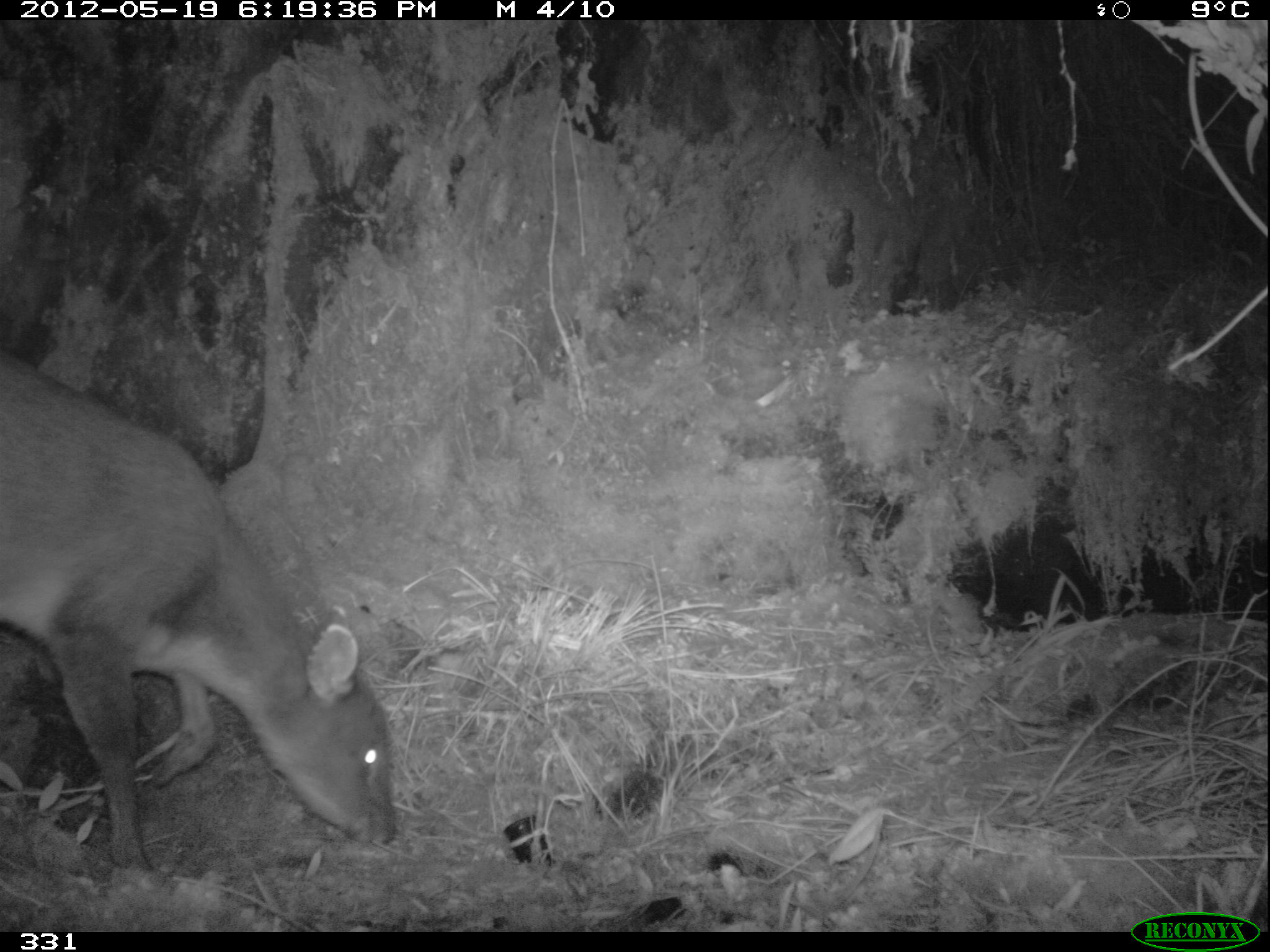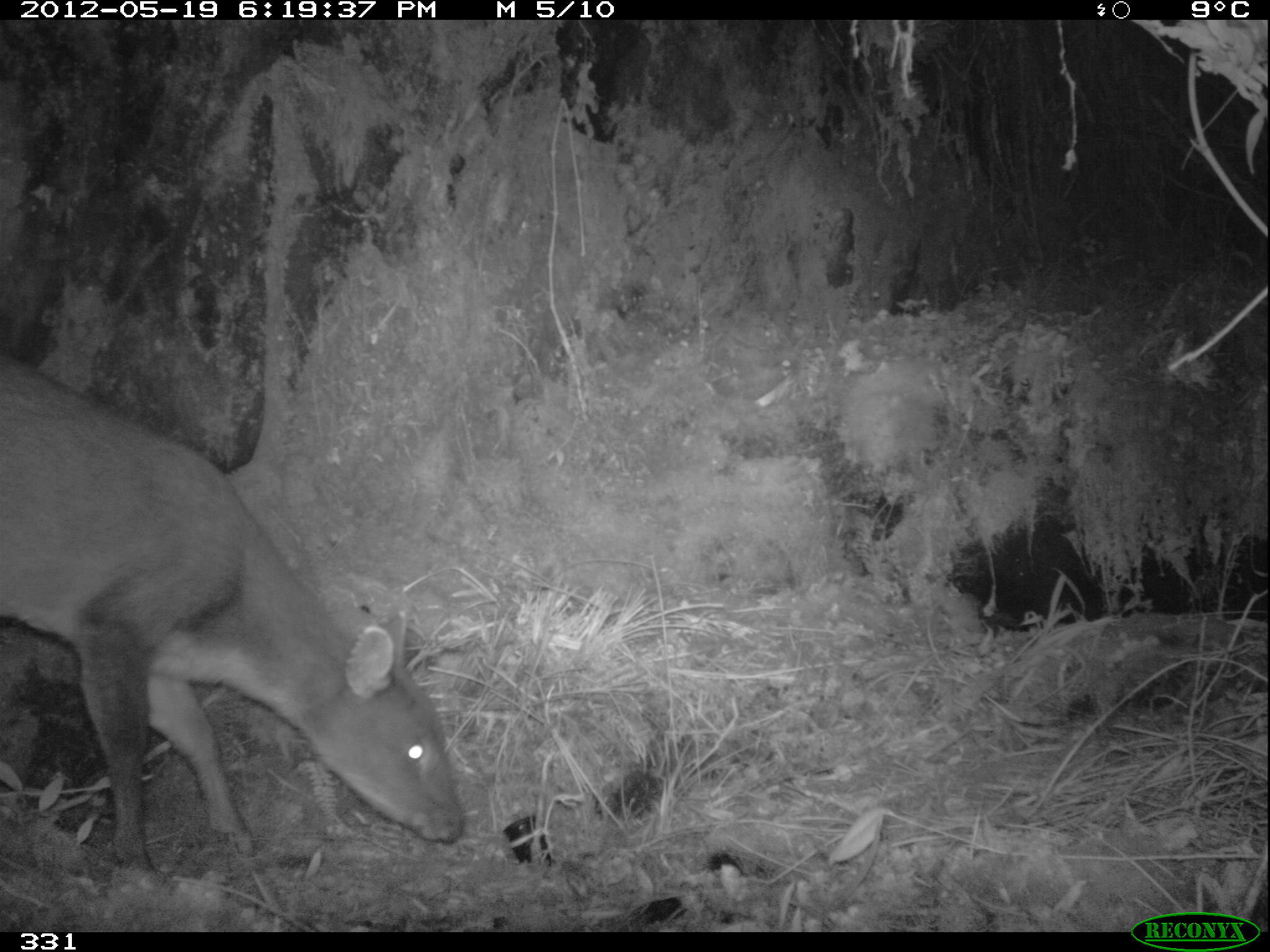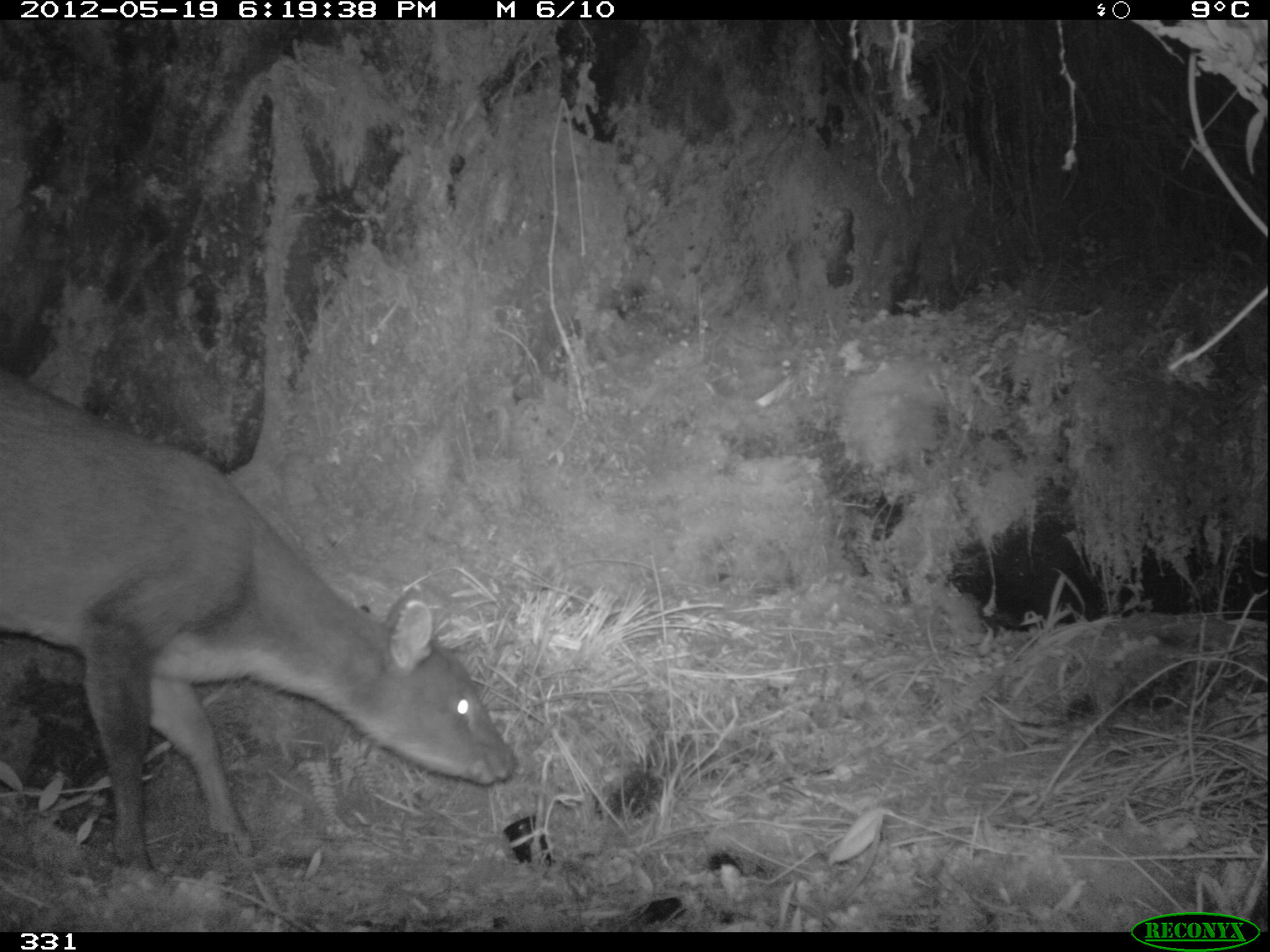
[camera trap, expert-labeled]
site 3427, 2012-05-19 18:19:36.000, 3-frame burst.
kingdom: Animalia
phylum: Chordata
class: Mammalia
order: Artiodactyla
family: Cervidae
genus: Mazama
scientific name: Mazama chunyi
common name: dwarf brocket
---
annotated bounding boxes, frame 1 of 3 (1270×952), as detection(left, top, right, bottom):
mazama chunyi: detection(0, 352, 391, 869)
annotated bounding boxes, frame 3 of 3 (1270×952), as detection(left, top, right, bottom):
mazama chunyi: detection(0, 352, 513, 869)